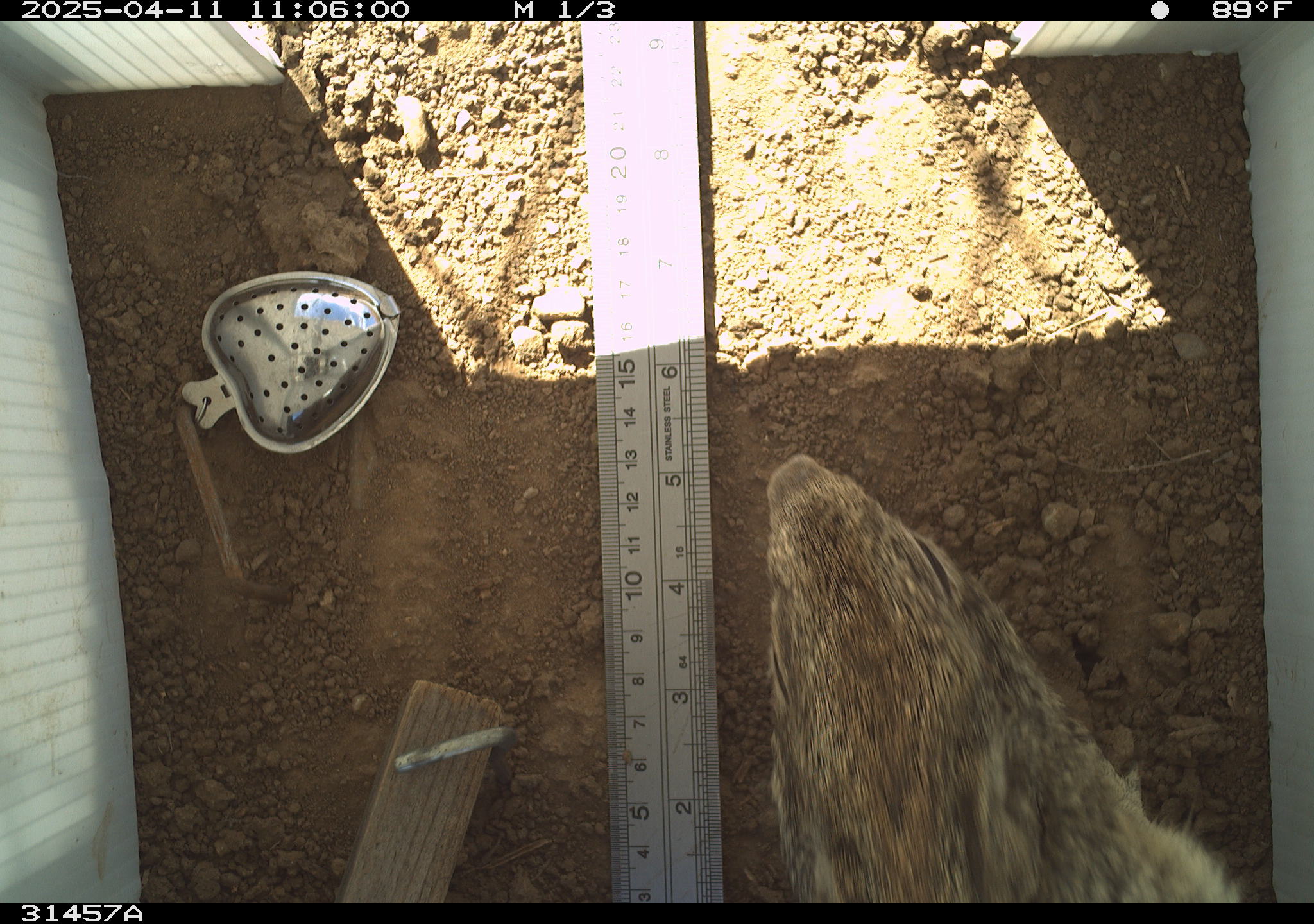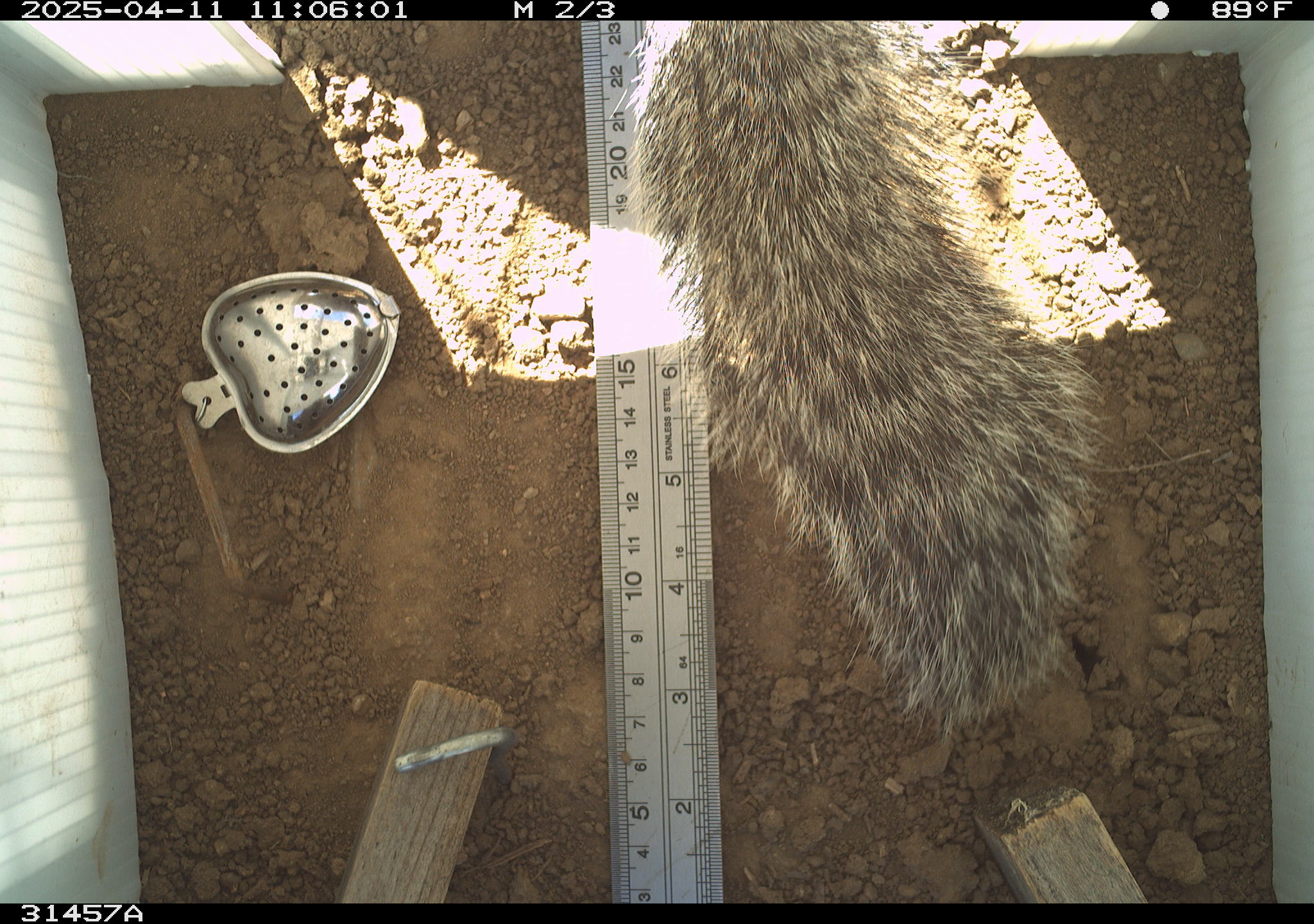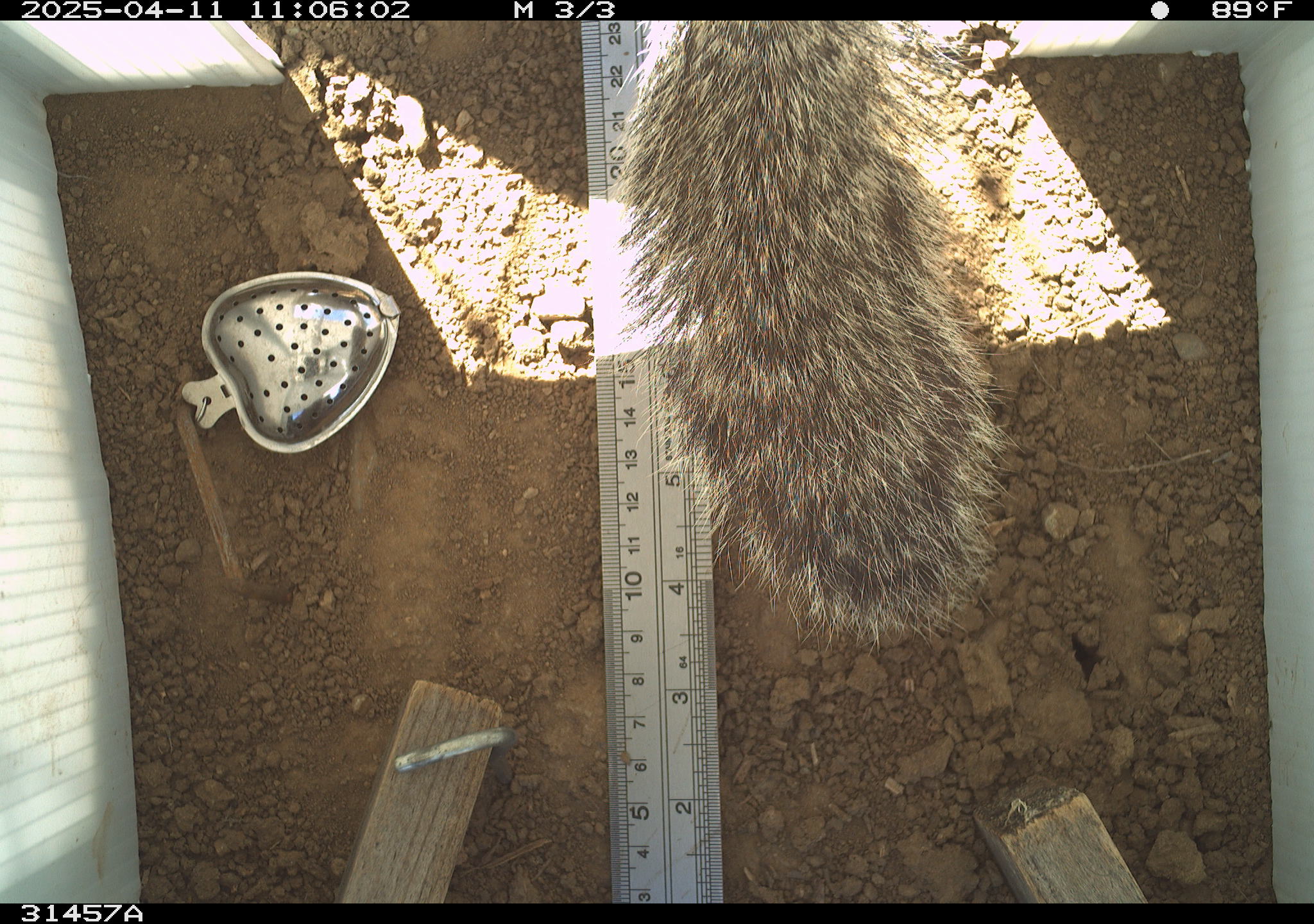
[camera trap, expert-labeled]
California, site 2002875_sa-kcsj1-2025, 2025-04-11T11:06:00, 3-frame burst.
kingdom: Animalia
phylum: Chordata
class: Mammalia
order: Rodentia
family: Sciuridae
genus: Otospermophilus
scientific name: Otospermophilus beecheyi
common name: california ground squirrel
California ground squirrel (Otospermophilus beecheyi).